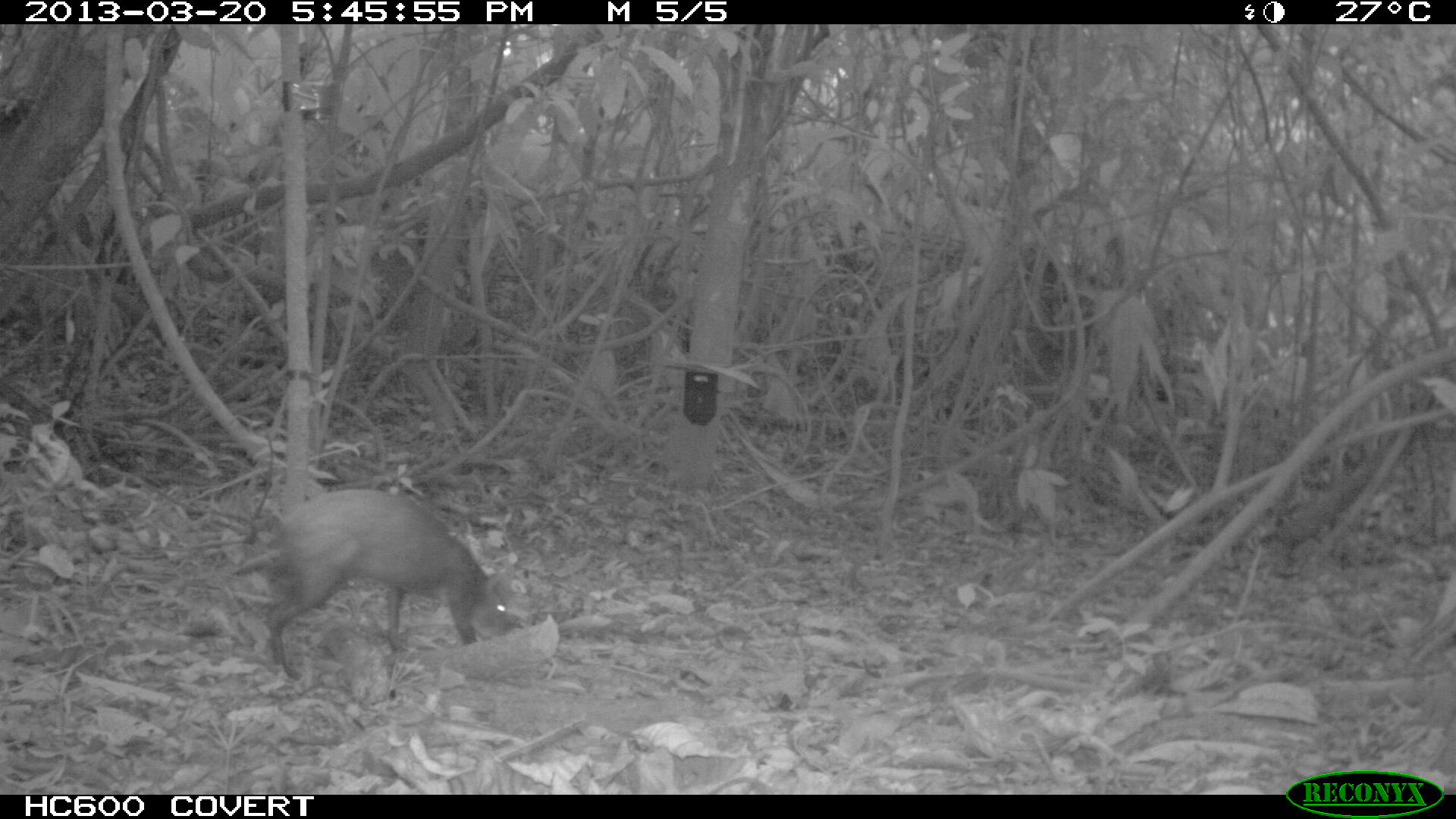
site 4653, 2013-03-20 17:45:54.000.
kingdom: Animalia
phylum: Chordata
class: Mammalia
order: Rodentia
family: Dasyproctidae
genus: Dasyprocta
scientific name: Dasyprocta leporina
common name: red-rumped agouti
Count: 1.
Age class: adult.